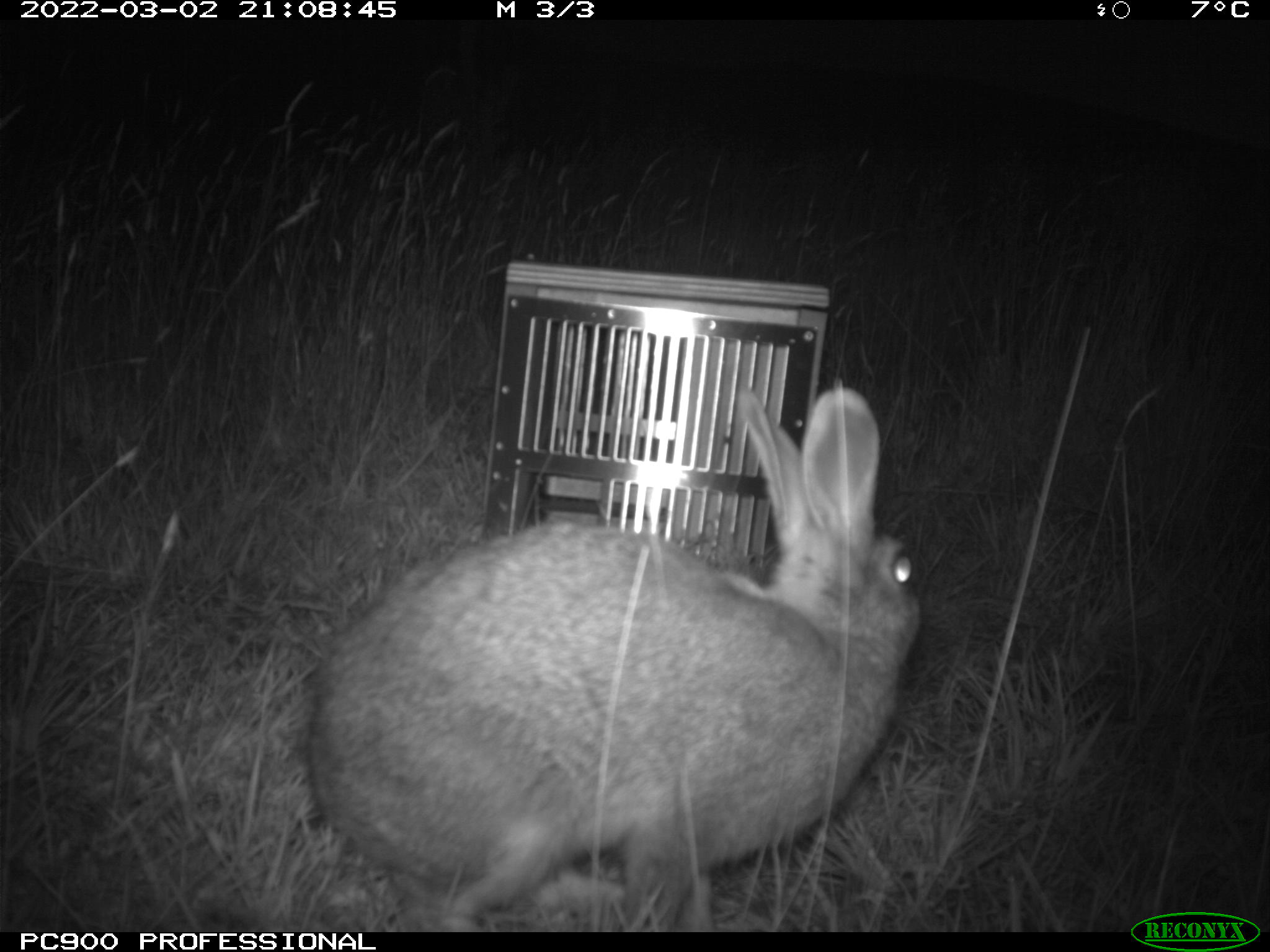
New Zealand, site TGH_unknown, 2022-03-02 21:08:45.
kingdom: Animalia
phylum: Chordata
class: Mammalia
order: Lagomorpha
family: Leporidae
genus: Oryctolagus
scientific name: Oryctolagus cuniculus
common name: european rabbit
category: rabbit